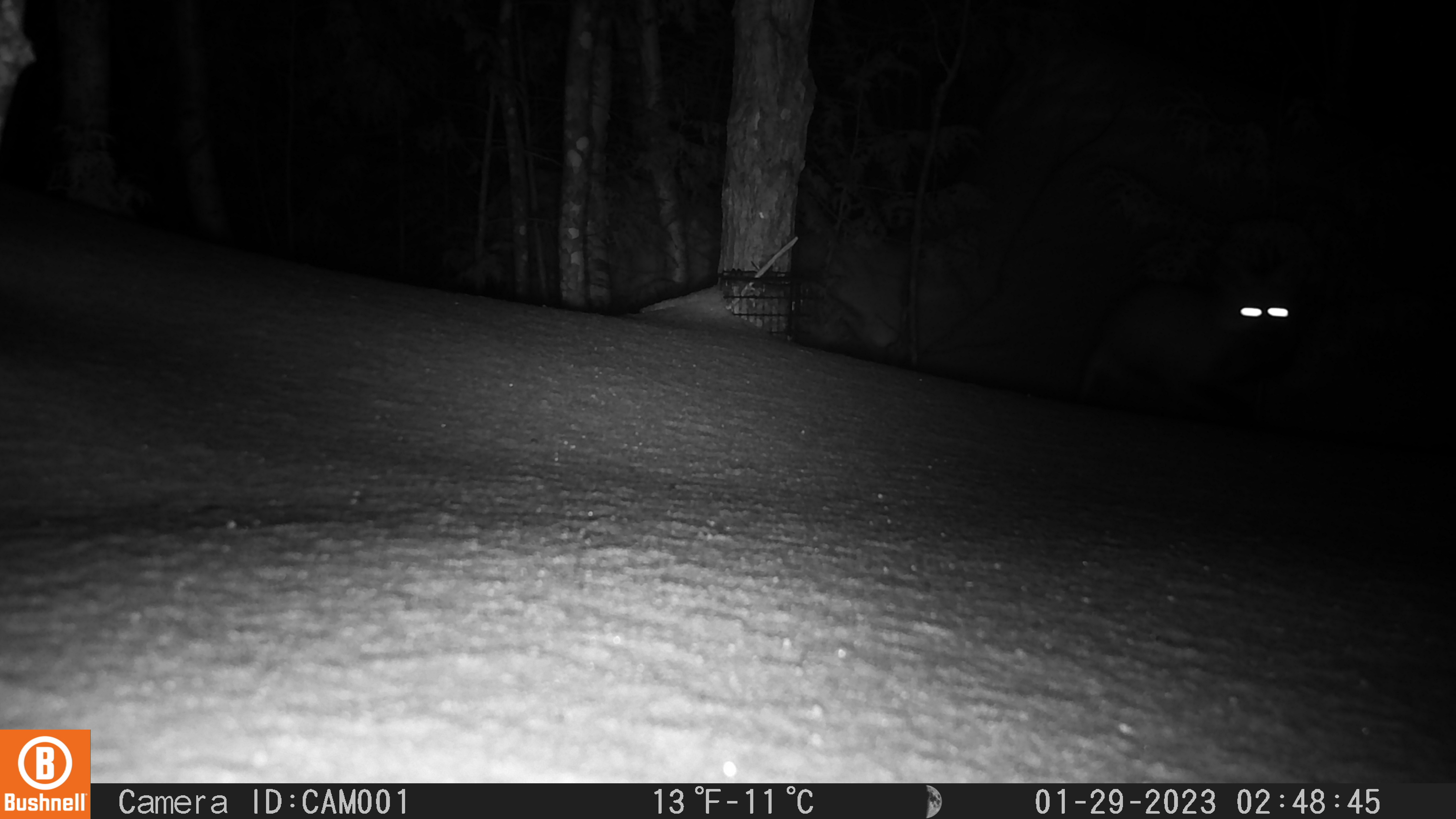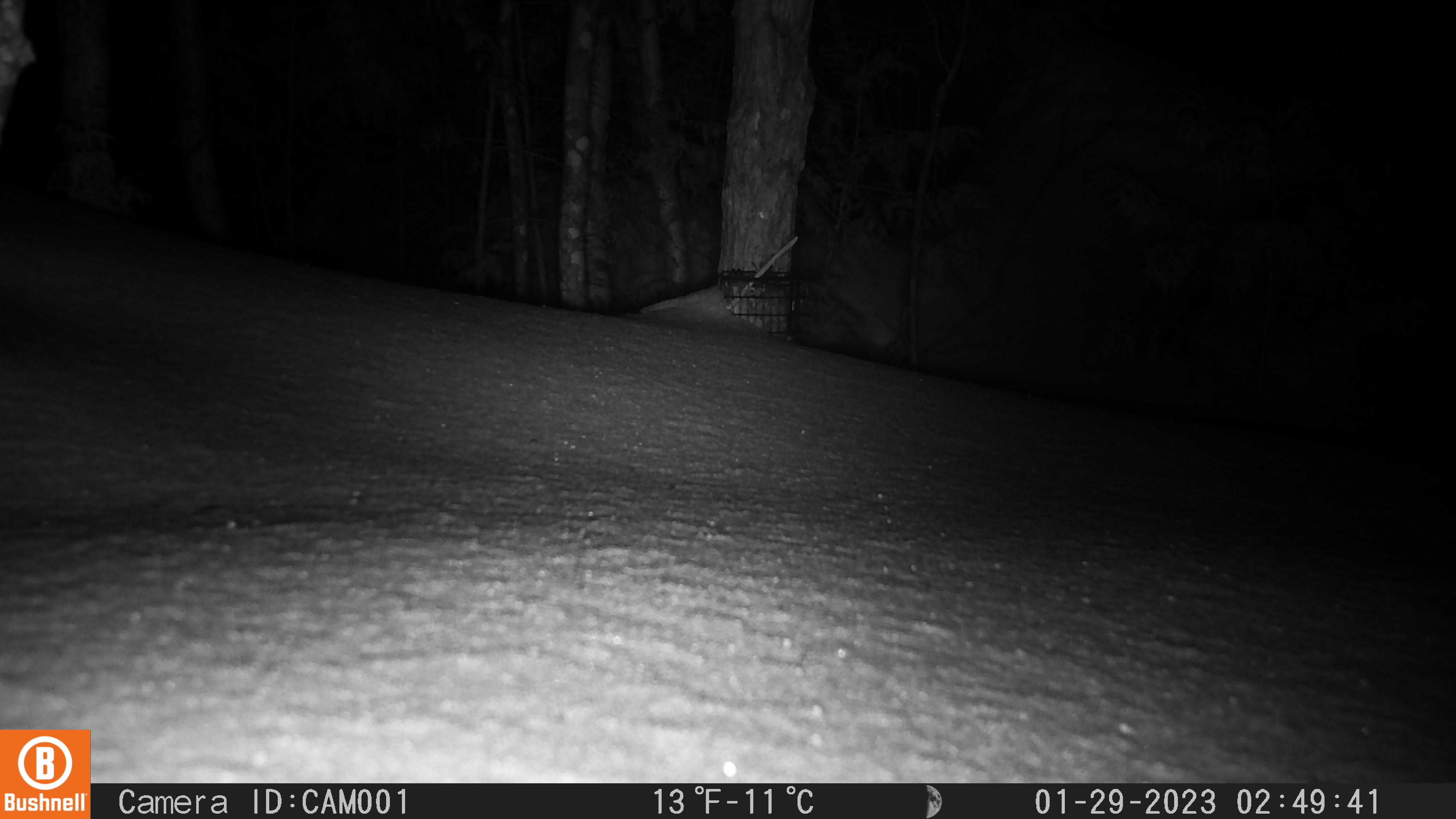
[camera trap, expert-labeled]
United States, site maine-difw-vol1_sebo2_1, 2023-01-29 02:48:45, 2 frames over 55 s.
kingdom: Animalia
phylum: Chordata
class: Mammalia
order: Carnivora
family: Canidae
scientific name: Canidae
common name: canid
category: canid sp.